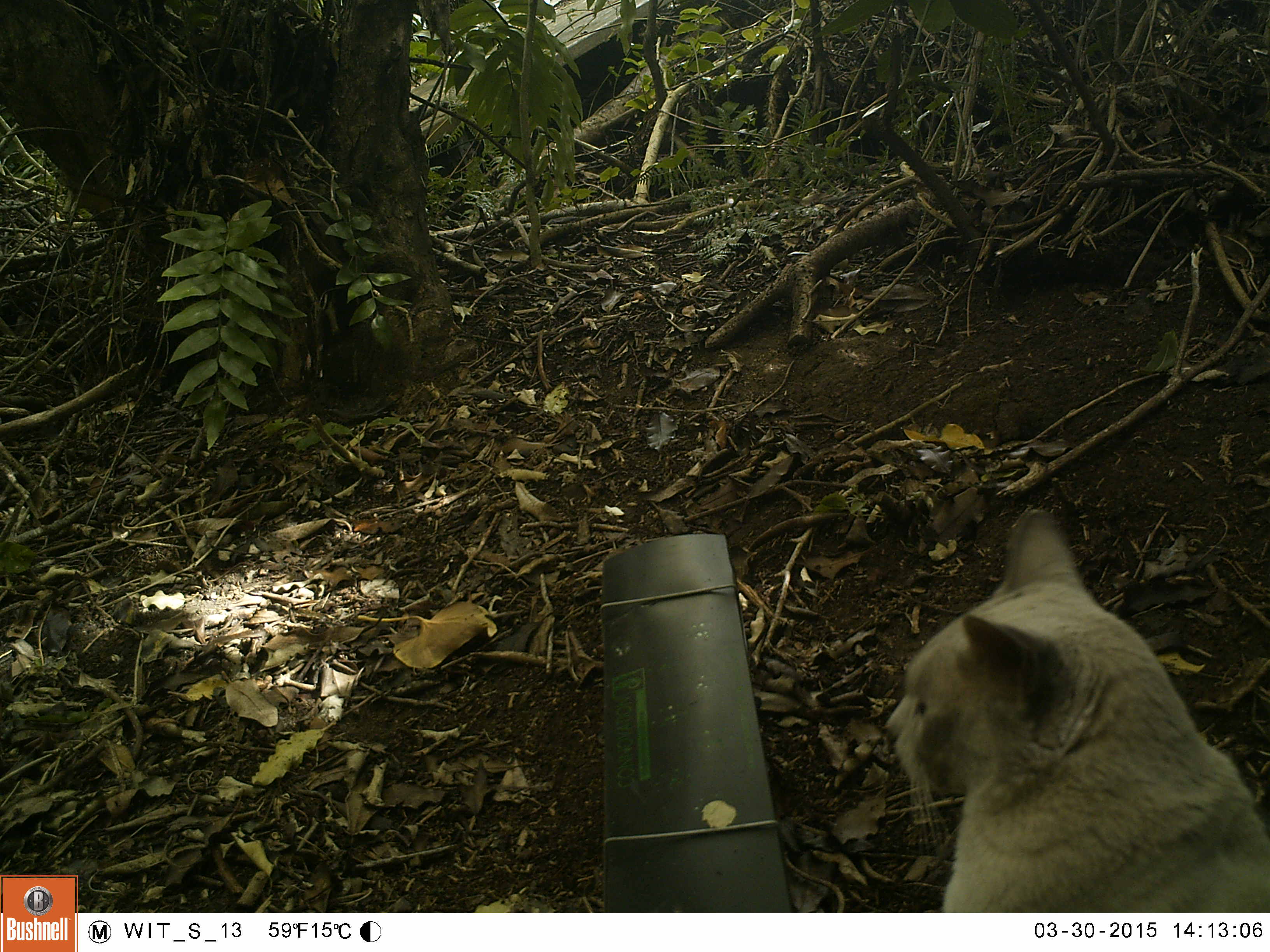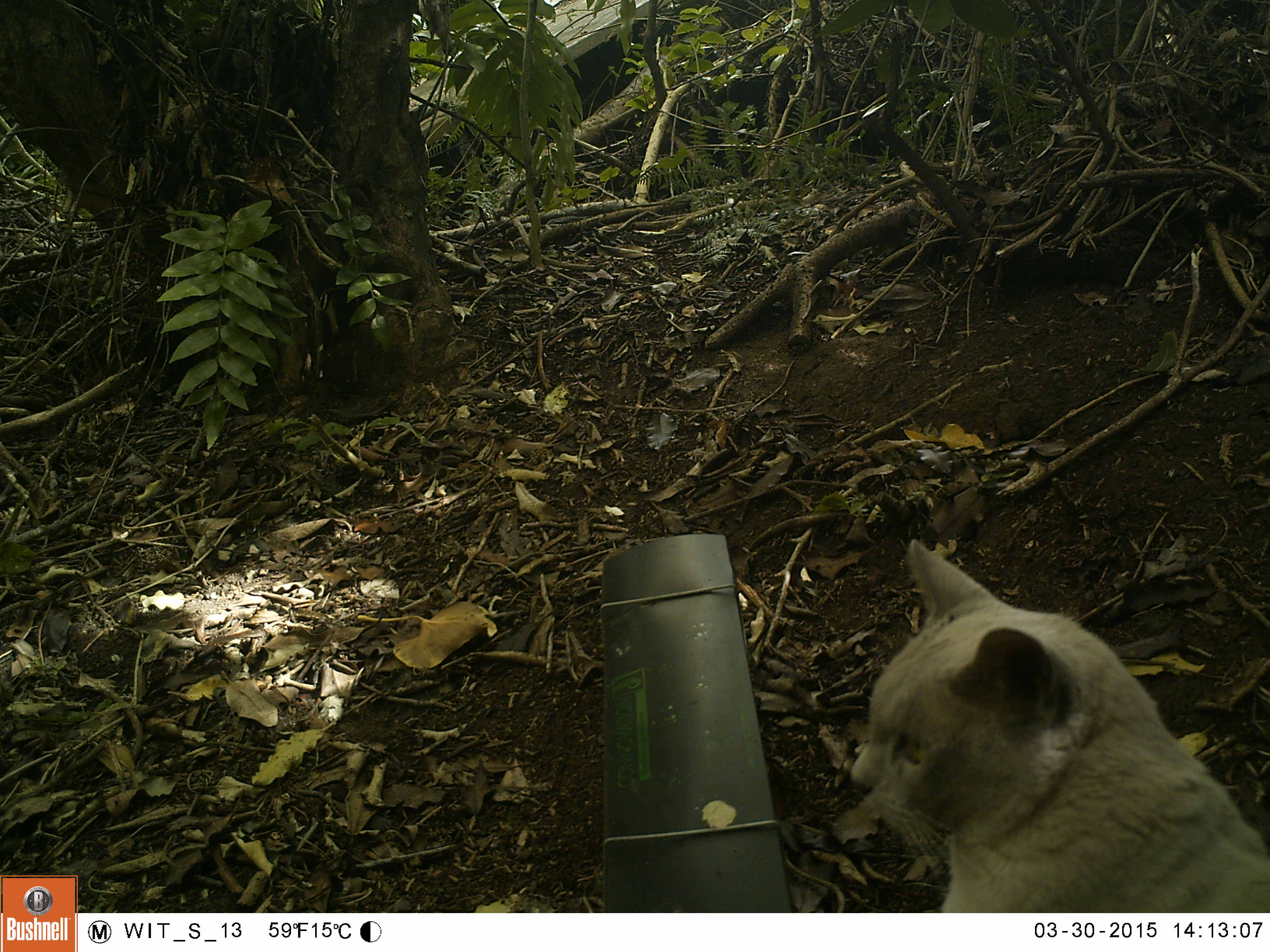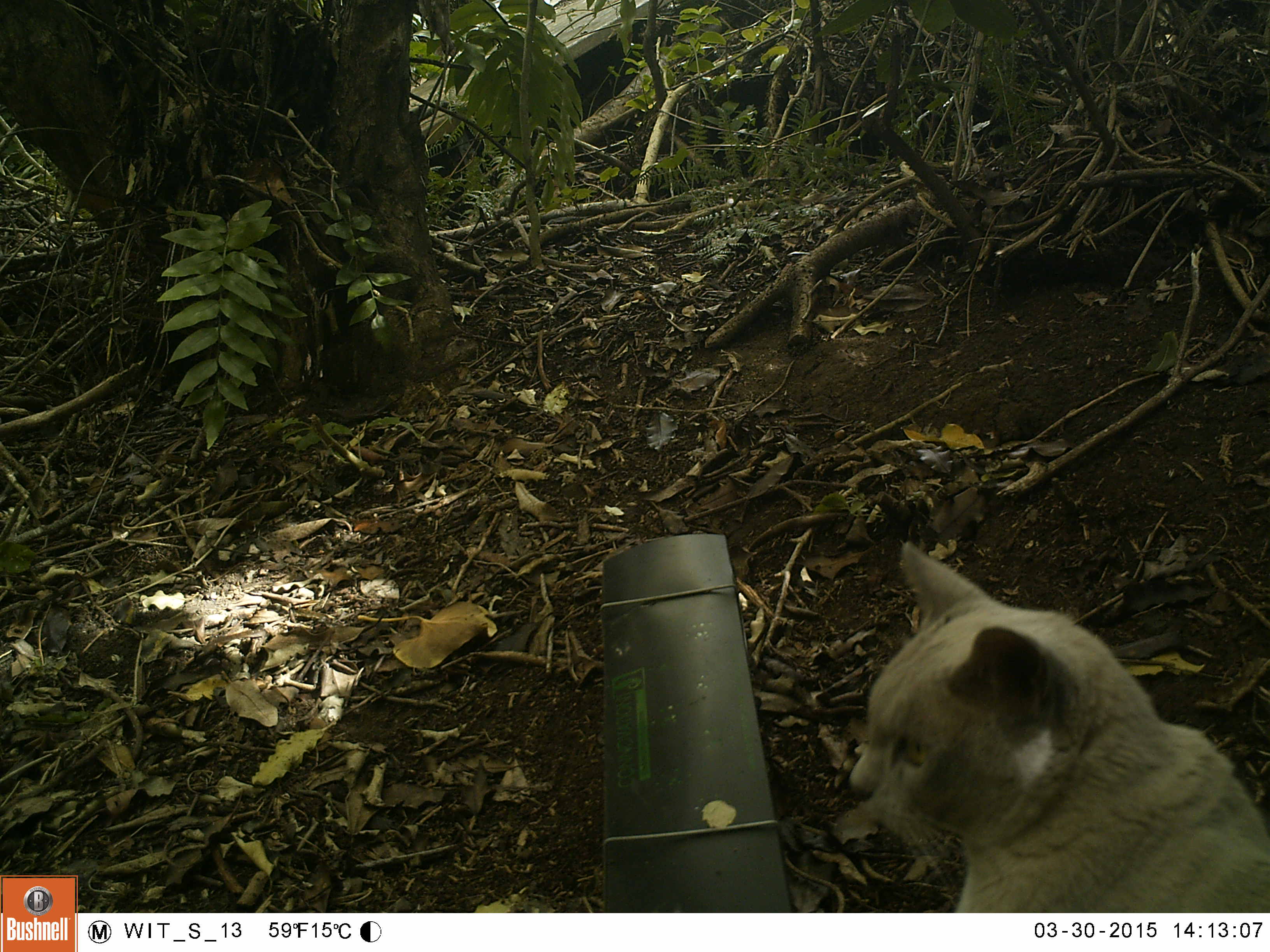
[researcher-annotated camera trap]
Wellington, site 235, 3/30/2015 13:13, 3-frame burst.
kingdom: Animalia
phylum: Chordata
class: Mammalia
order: Carnivora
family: Felidae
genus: Felis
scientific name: Felis catus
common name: cat